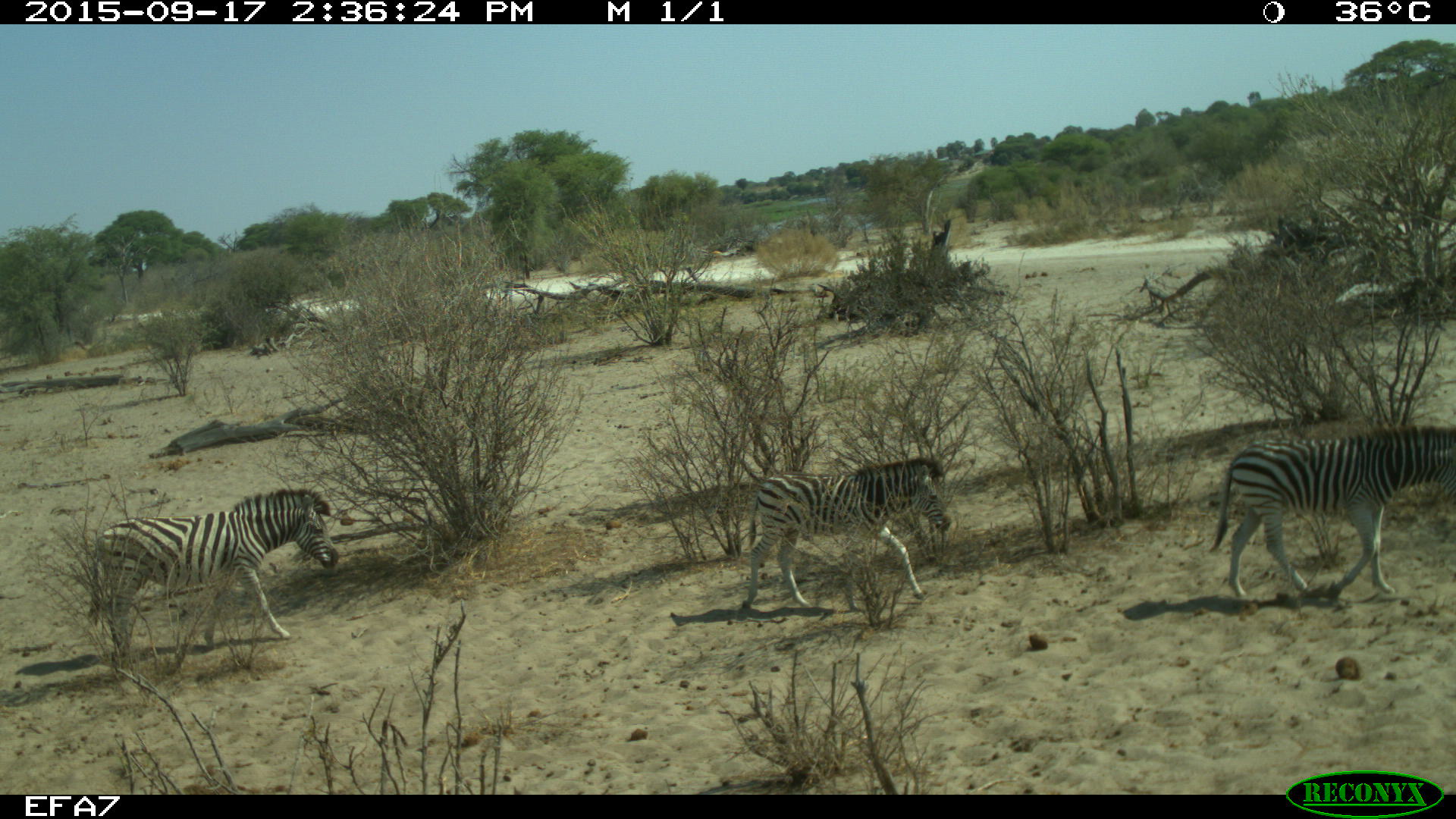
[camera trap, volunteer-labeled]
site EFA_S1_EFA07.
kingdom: Animalia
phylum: Chordata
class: Mammalia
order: Perissodactyla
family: Equidae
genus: Equus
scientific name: Equus quagga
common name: plains zebra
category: zebraplains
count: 3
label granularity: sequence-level